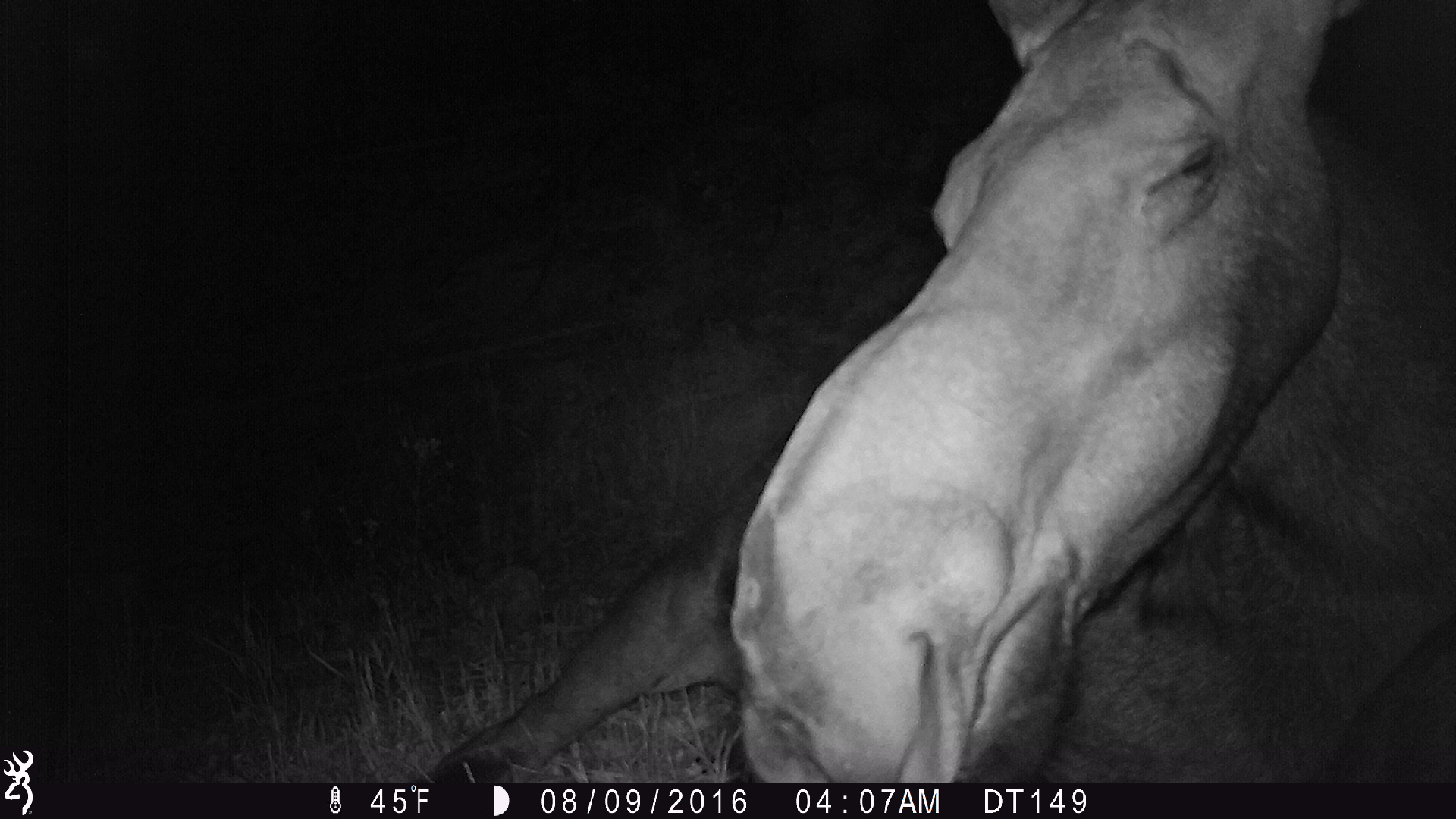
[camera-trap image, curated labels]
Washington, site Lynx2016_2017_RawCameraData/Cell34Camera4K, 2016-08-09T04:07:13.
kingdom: Animalia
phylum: Chordata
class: Mammalia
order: Artiodactyla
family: Cervidae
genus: Alces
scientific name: Alces alces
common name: moose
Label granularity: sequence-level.